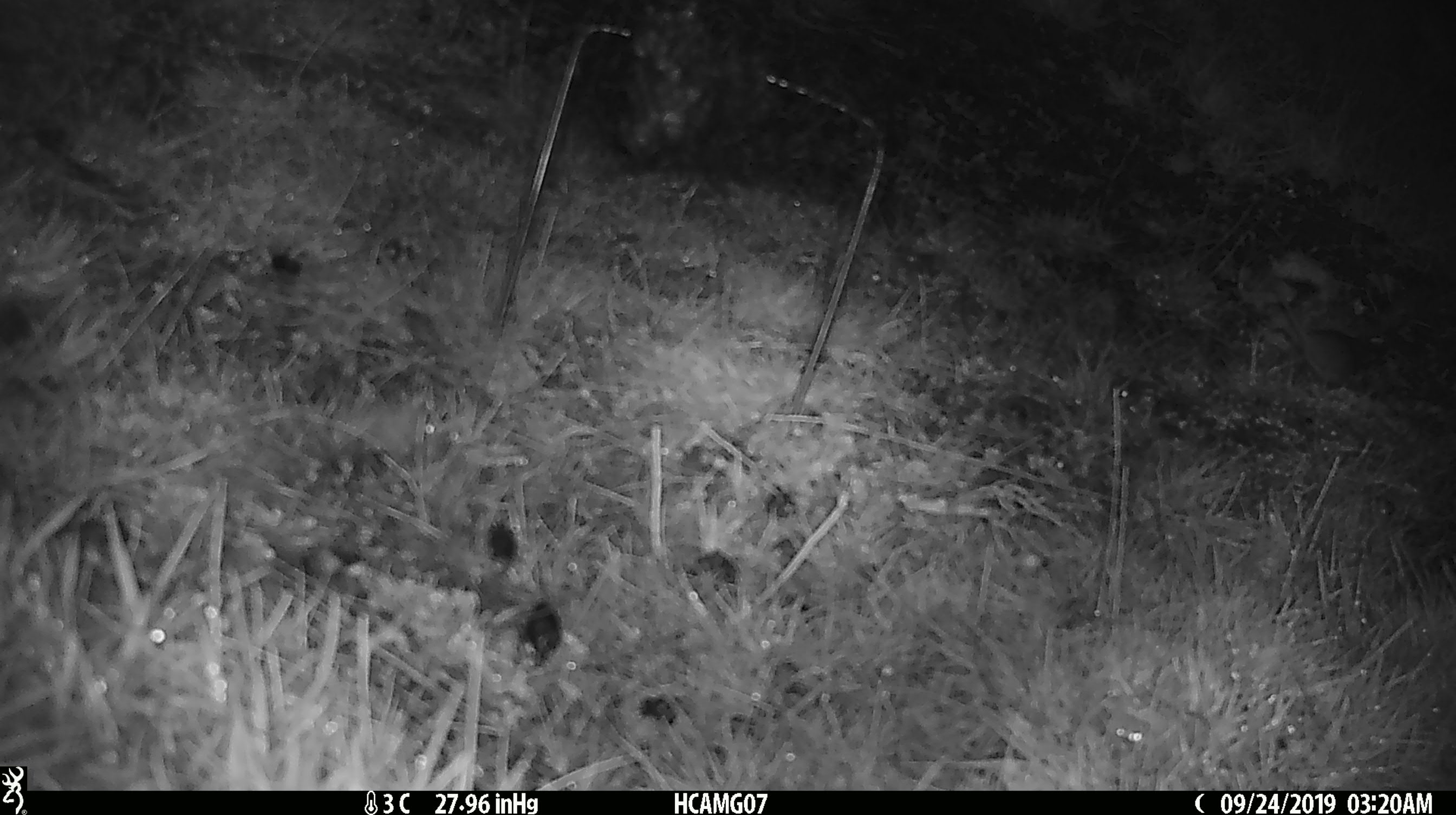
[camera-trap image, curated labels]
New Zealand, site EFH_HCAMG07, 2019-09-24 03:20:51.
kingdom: Animalia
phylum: Chordata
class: Mammalia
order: Rodentia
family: Muridae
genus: Mus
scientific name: Mus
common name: mouse